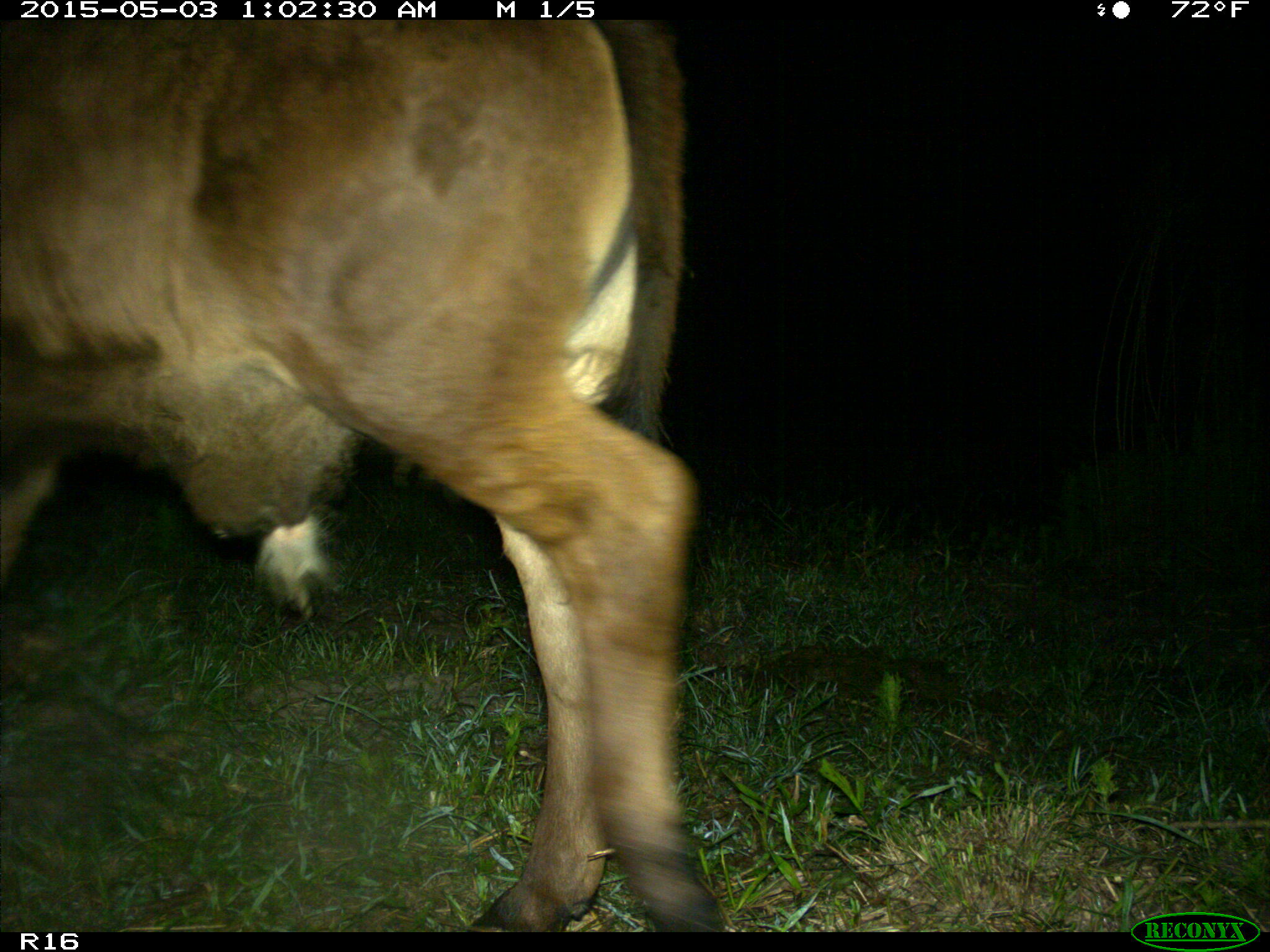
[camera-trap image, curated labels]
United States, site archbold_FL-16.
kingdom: Animalia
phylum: Chordata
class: Mammalia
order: Artiodactyla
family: Bovidae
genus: Bos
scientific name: Bos taurus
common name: domestic cow